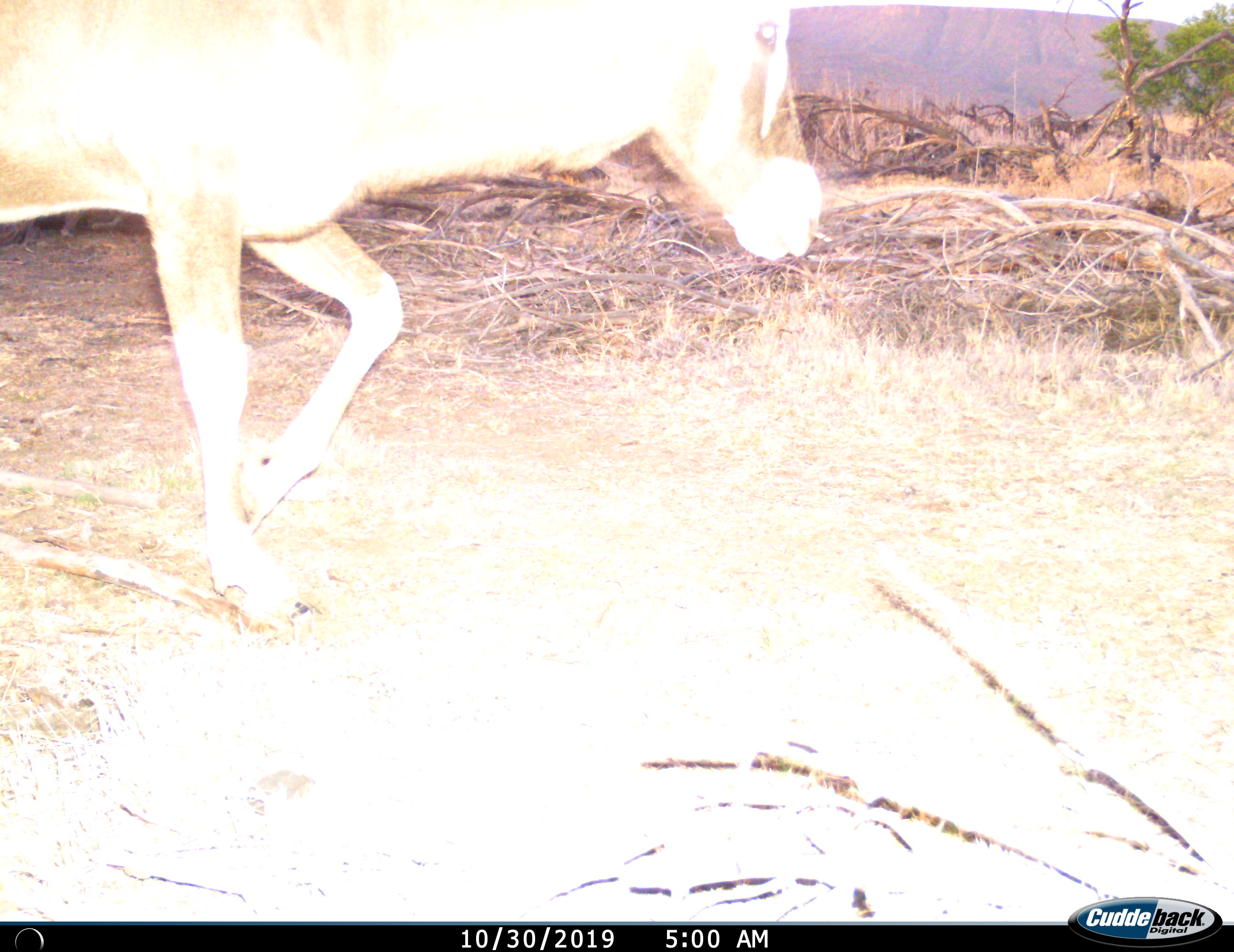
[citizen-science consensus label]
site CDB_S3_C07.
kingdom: Animalia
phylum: Chordata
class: Mammalia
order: Artiodactyla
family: Bovidae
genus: Oryx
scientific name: Oryx gazella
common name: gemsbok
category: oryx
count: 1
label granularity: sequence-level